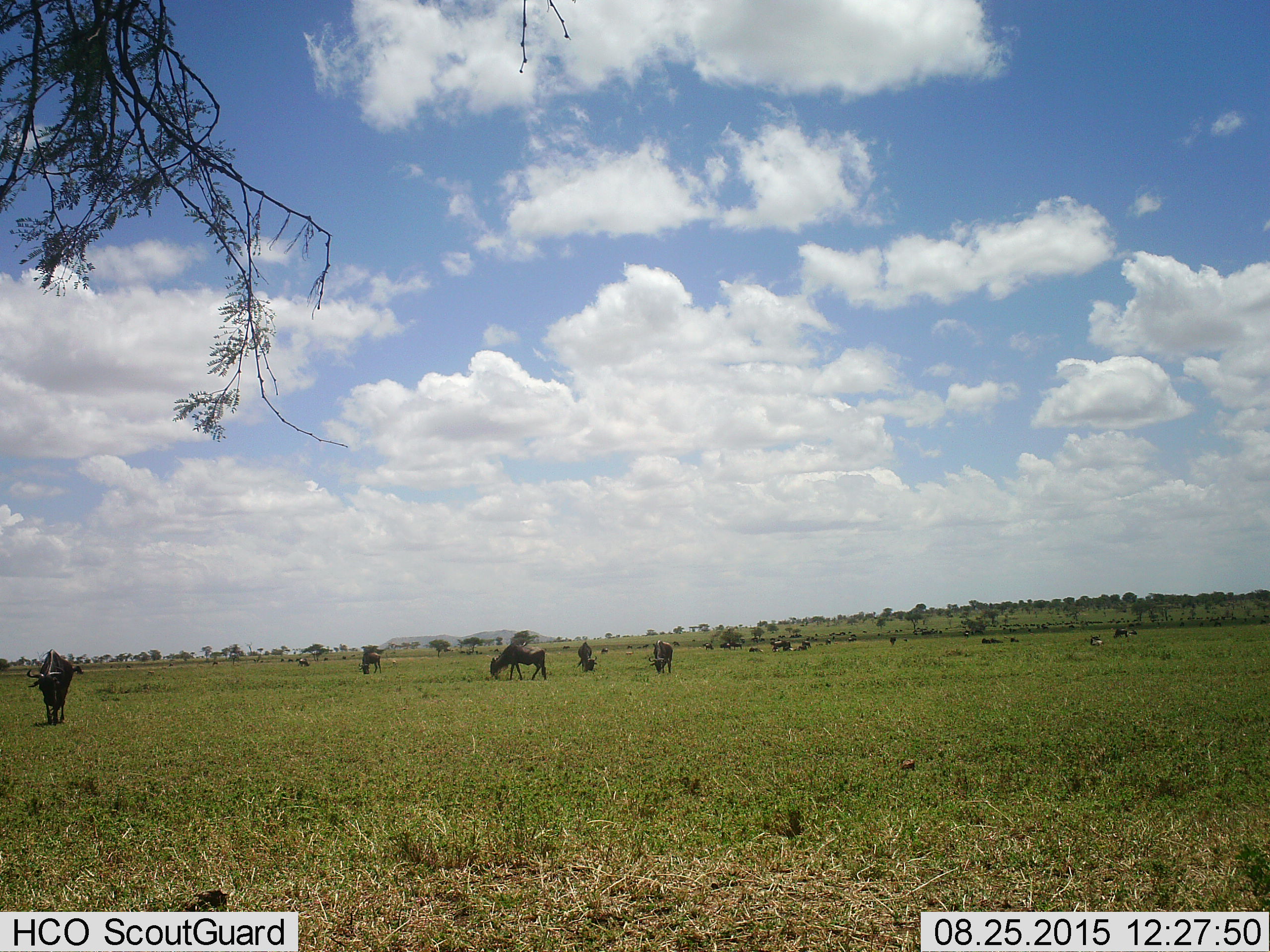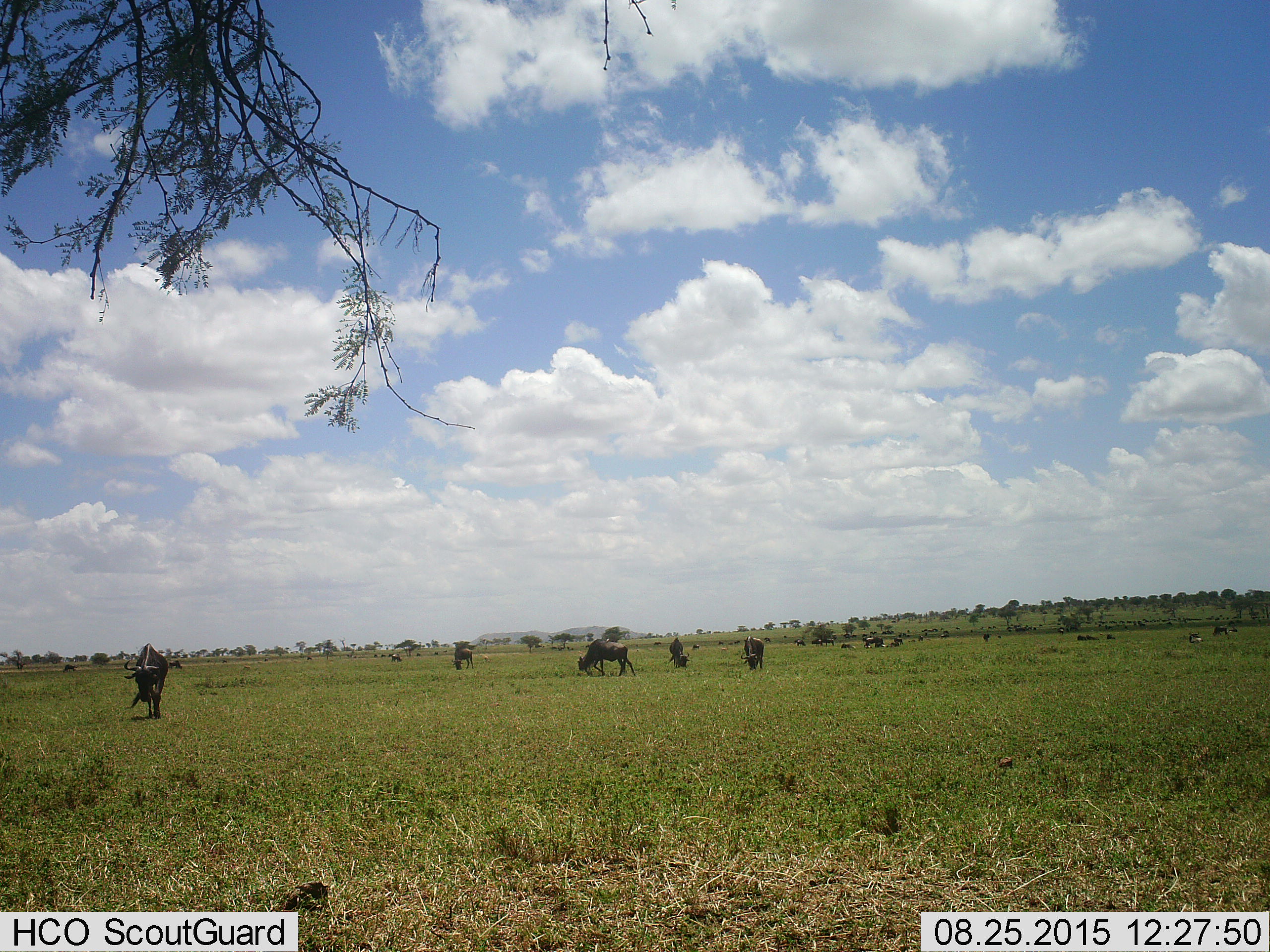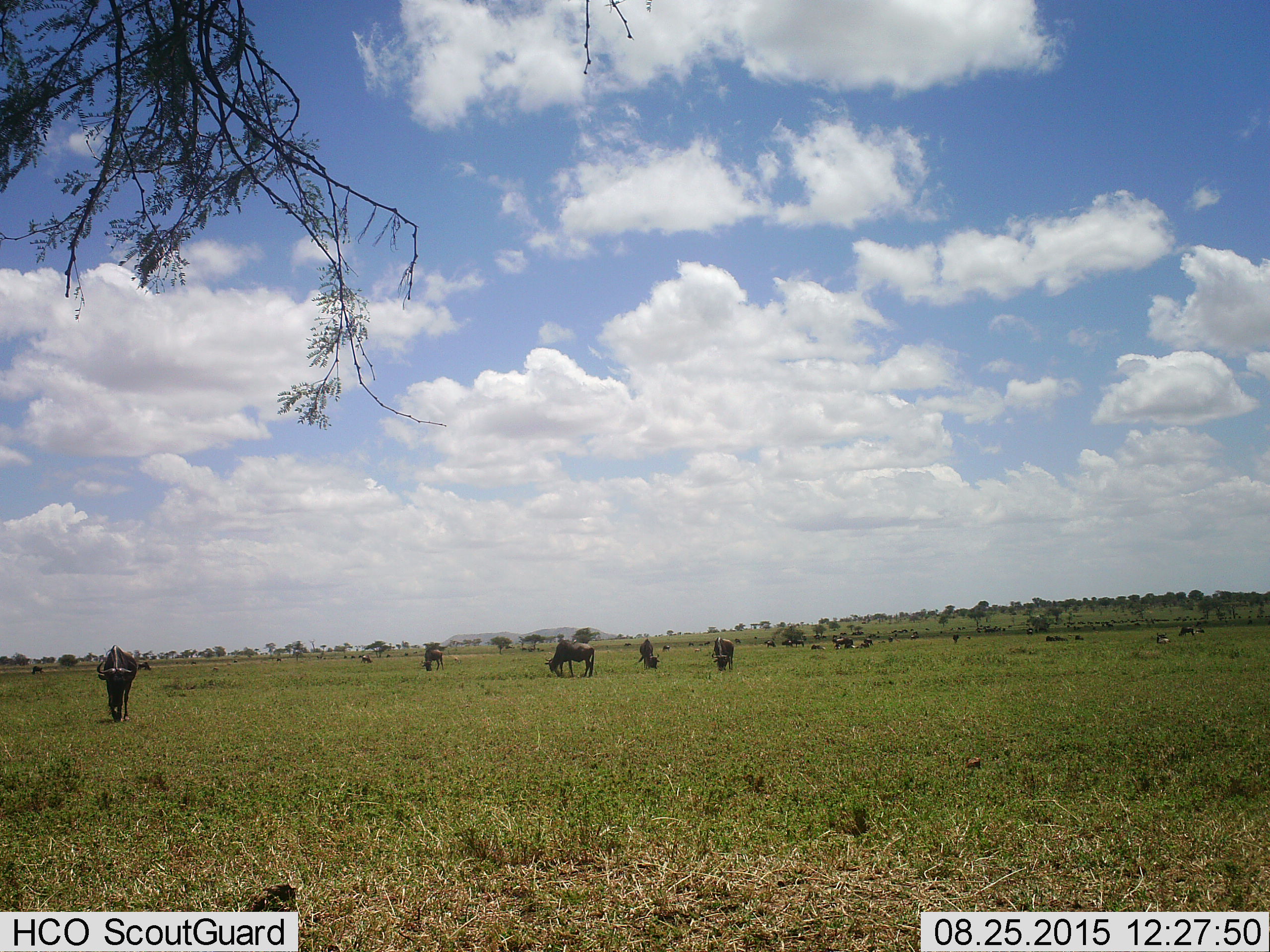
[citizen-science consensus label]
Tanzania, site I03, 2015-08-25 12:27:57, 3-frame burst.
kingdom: Animalia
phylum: Chordata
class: Mammalia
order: Artiodactyla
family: Bovidae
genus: Connochaetes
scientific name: Connochaetes taurinus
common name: blue wildebeest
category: wildebeest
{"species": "wildebeest (blue wildebeest) (Connochaetes taurinus)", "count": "11-50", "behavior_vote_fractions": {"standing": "50%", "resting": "25%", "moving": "50%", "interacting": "25%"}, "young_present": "12%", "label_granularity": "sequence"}